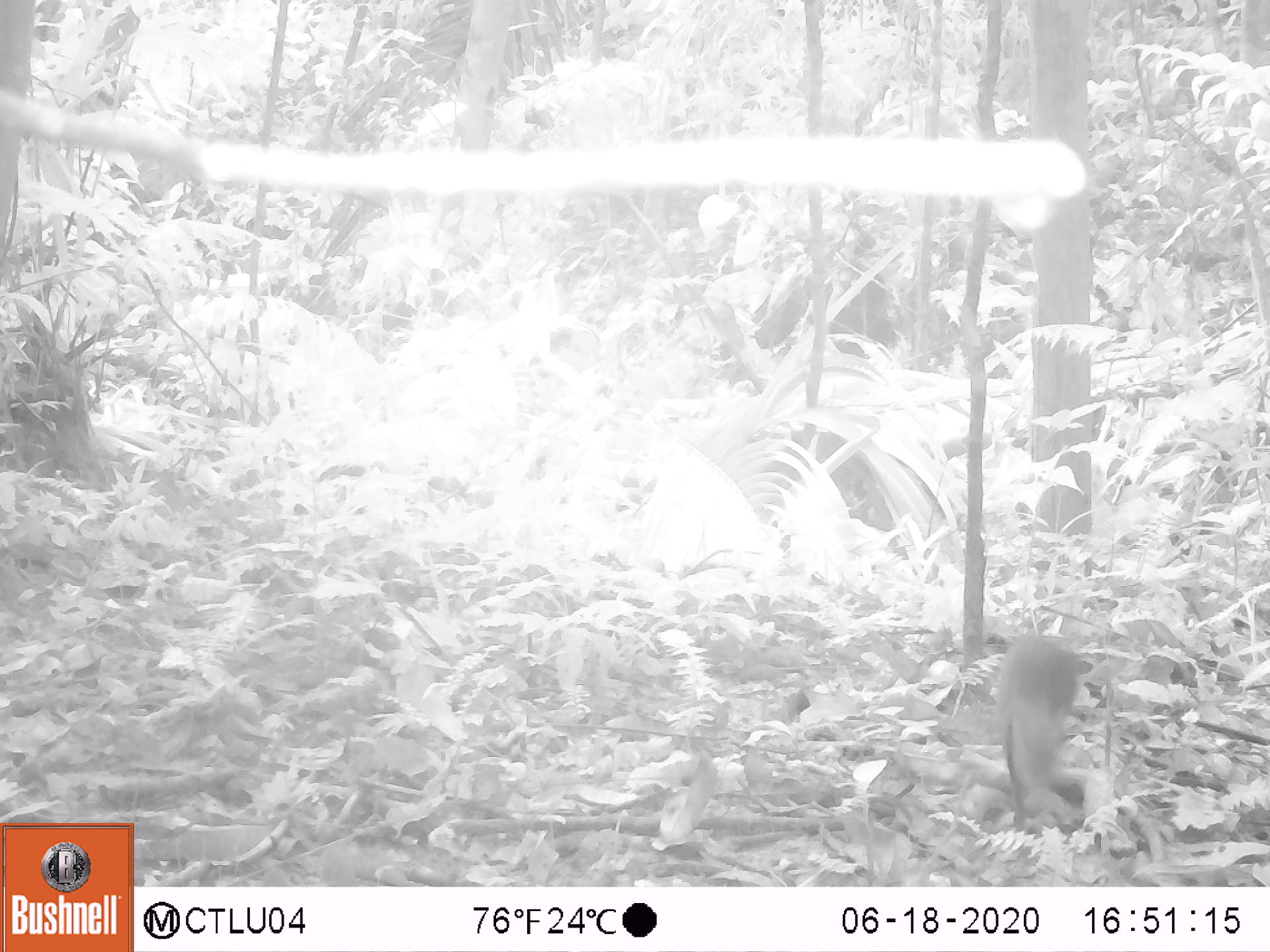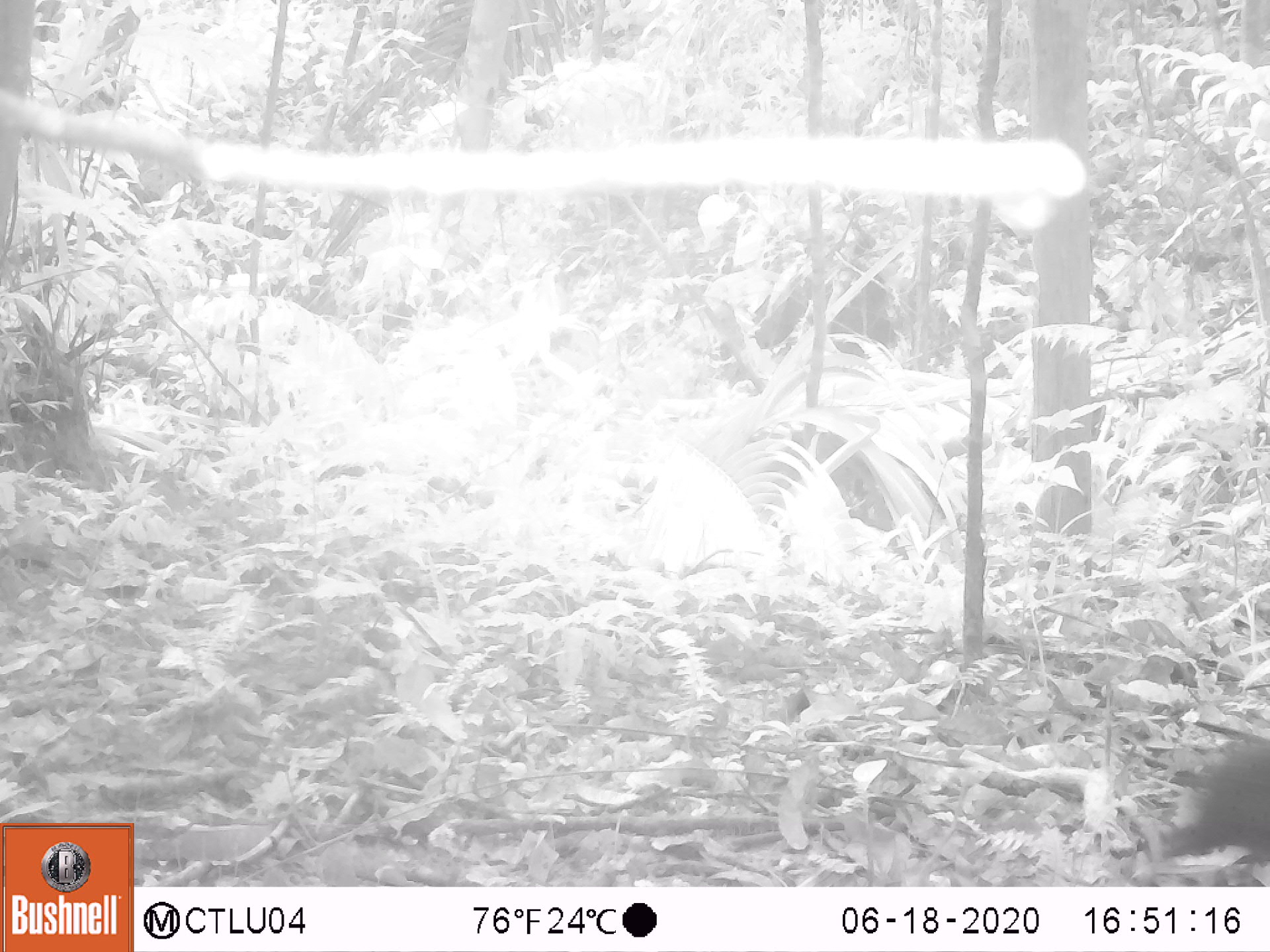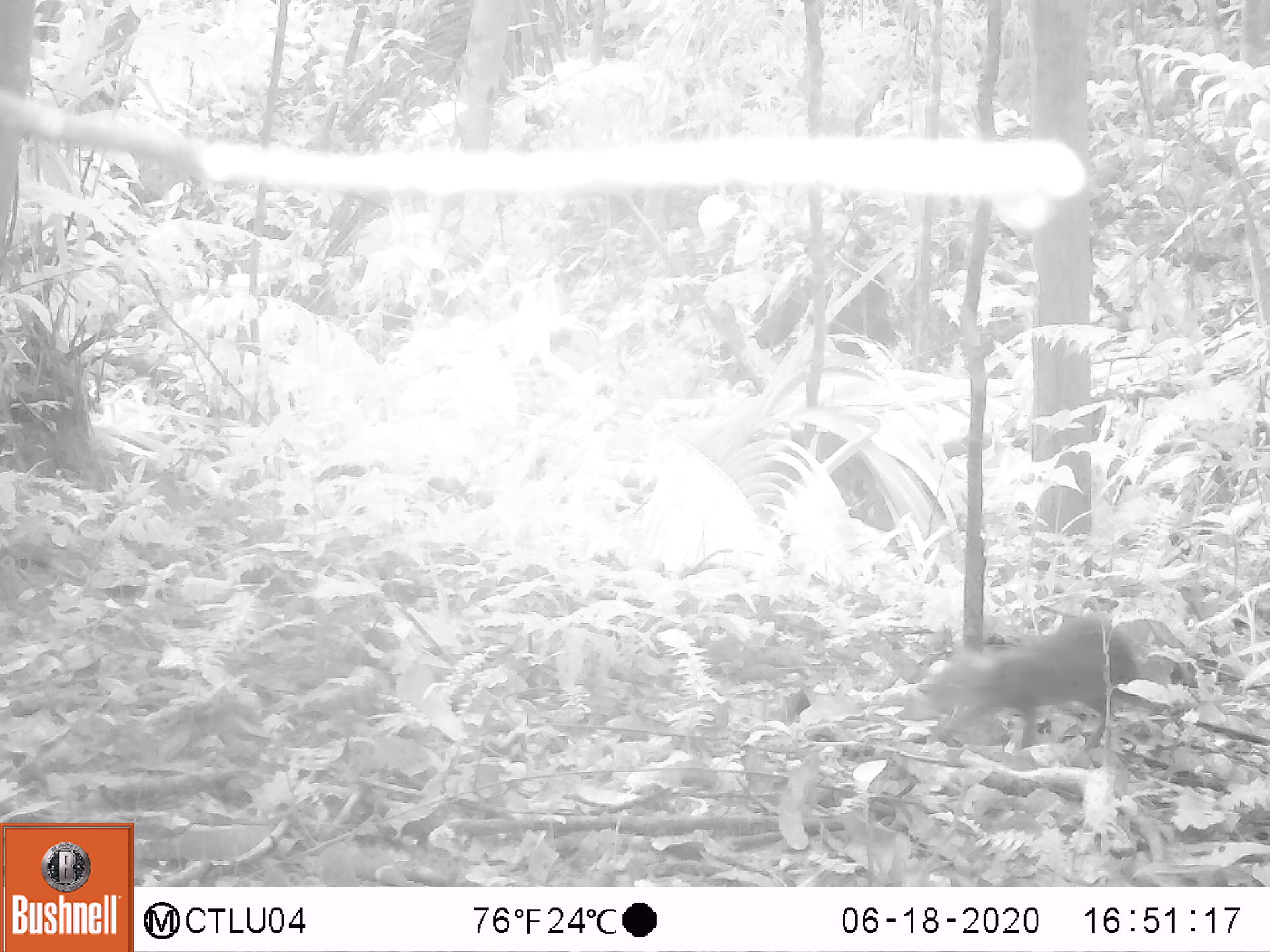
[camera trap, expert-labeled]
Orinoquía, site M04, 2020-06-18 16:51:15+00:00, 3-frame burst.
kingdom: Animalia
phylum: Chordata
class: Mammalia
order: Rodentia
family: Dasyproctidae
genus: Dasyprocta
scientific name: Dasyprocta fuliginosa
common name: black agouti